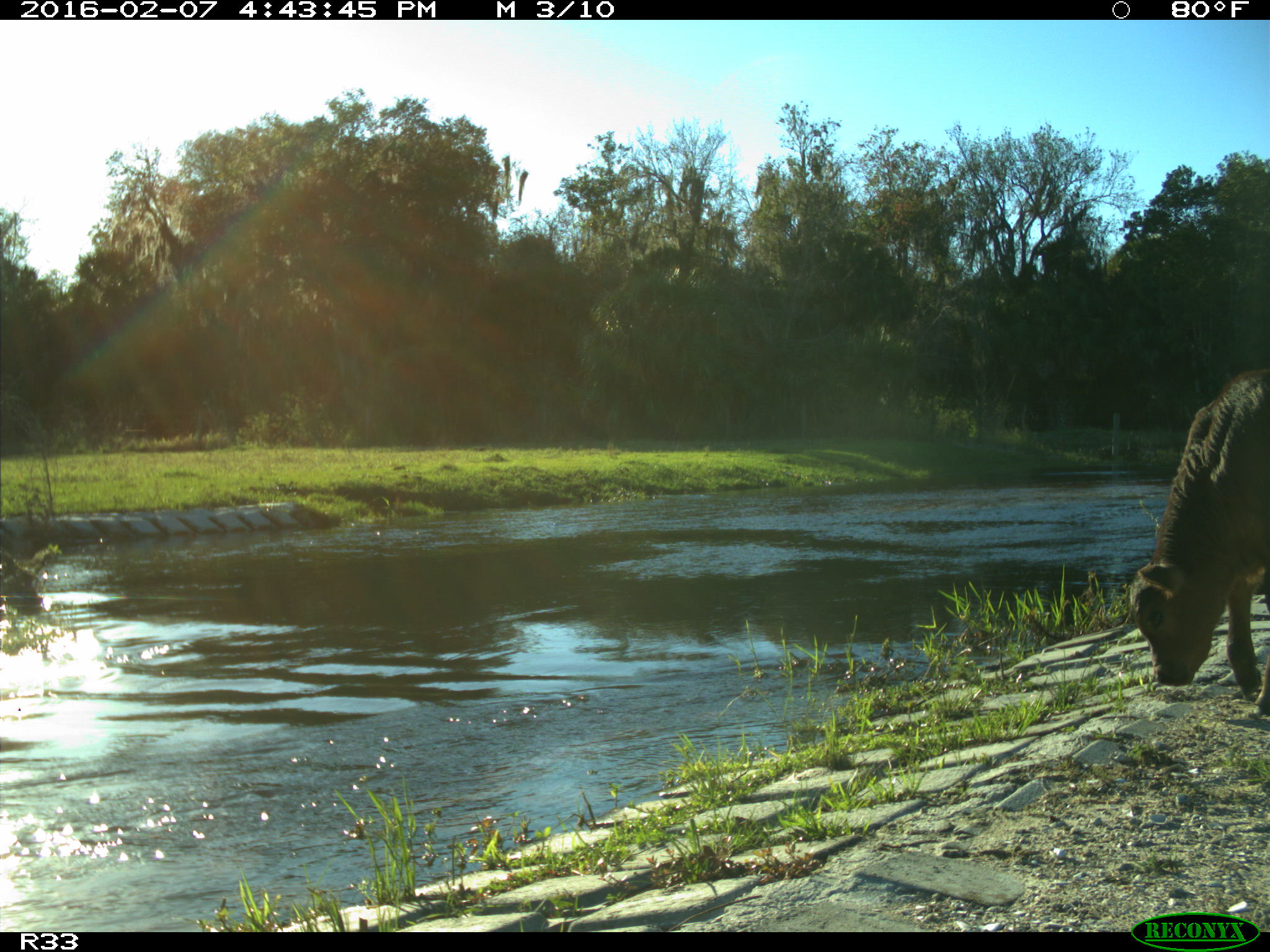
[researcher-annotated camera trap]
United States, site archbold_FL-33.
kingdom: Animalia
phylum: Chordata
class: Mammalia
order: Artiodactyla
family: Bovidae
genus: Bos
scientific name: Bos taurus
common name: domestic cow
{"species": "Bos taurus (domestic cow)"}